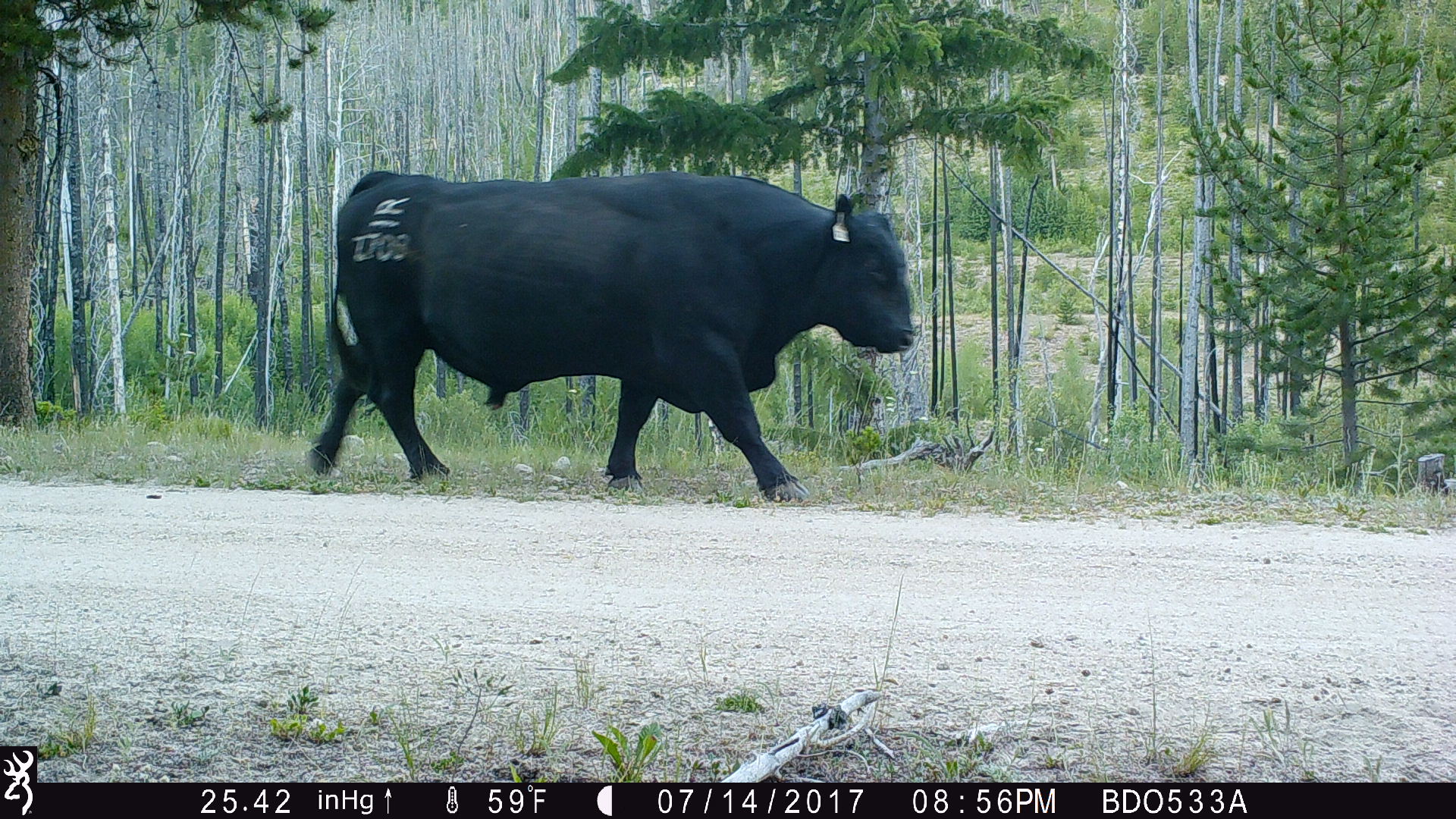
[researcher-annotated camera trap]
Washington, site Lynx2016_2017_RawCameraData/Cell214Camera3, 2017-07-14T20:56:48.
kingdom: Animalia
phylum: Chordata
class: Mammalia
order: Artiodactyla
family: Bovidae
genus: Bos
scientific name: Bos taurus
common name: domestic cattle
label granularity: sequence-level